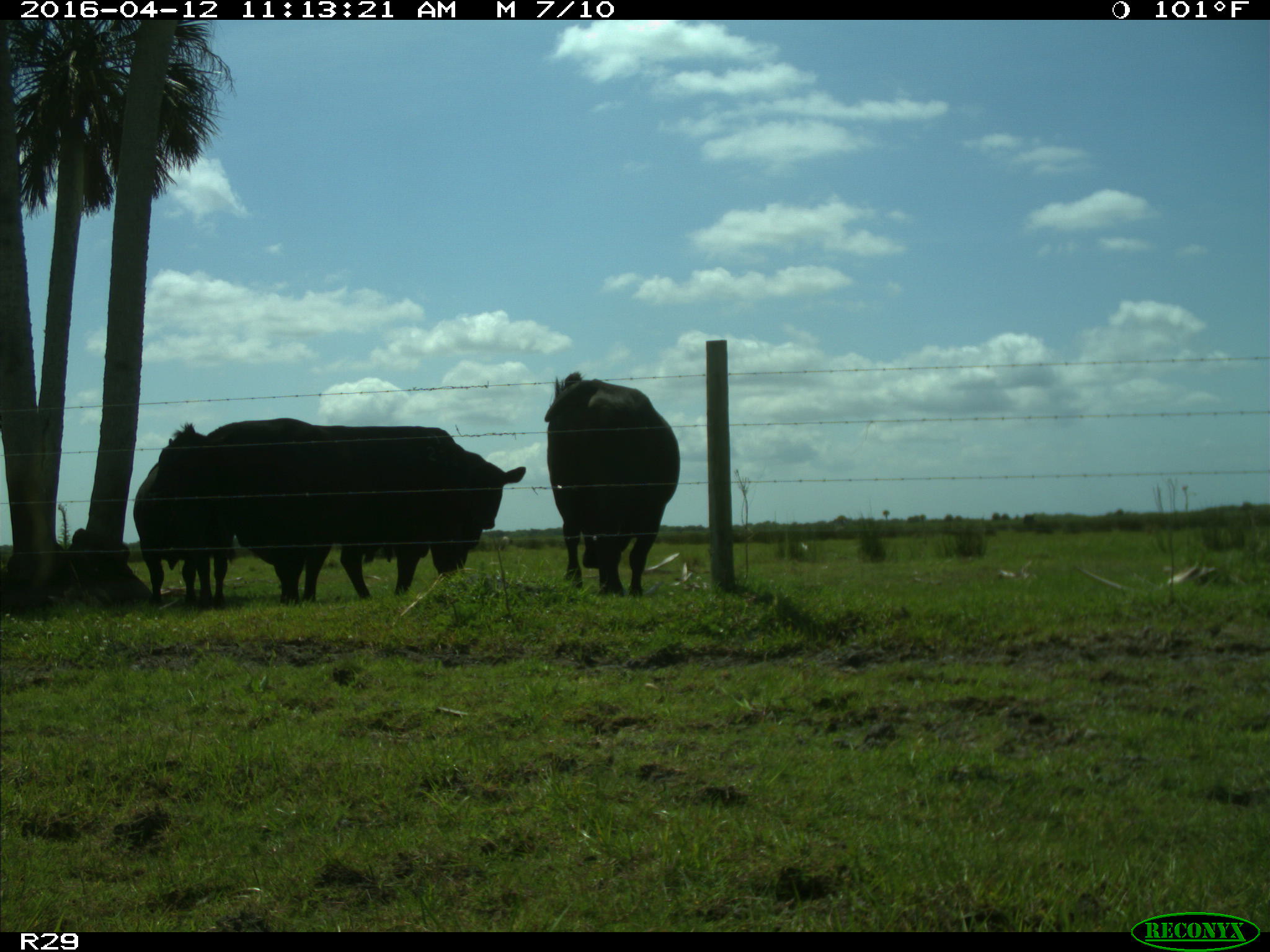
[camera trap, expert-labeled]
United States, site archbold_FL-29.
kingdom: Animalia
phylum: Chordata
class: Mammalia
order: Artiodactyla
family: Bovidae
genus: Bos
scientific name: Bos taurus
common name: domestic cow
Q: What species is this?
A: Bos taurus (domestic cow).